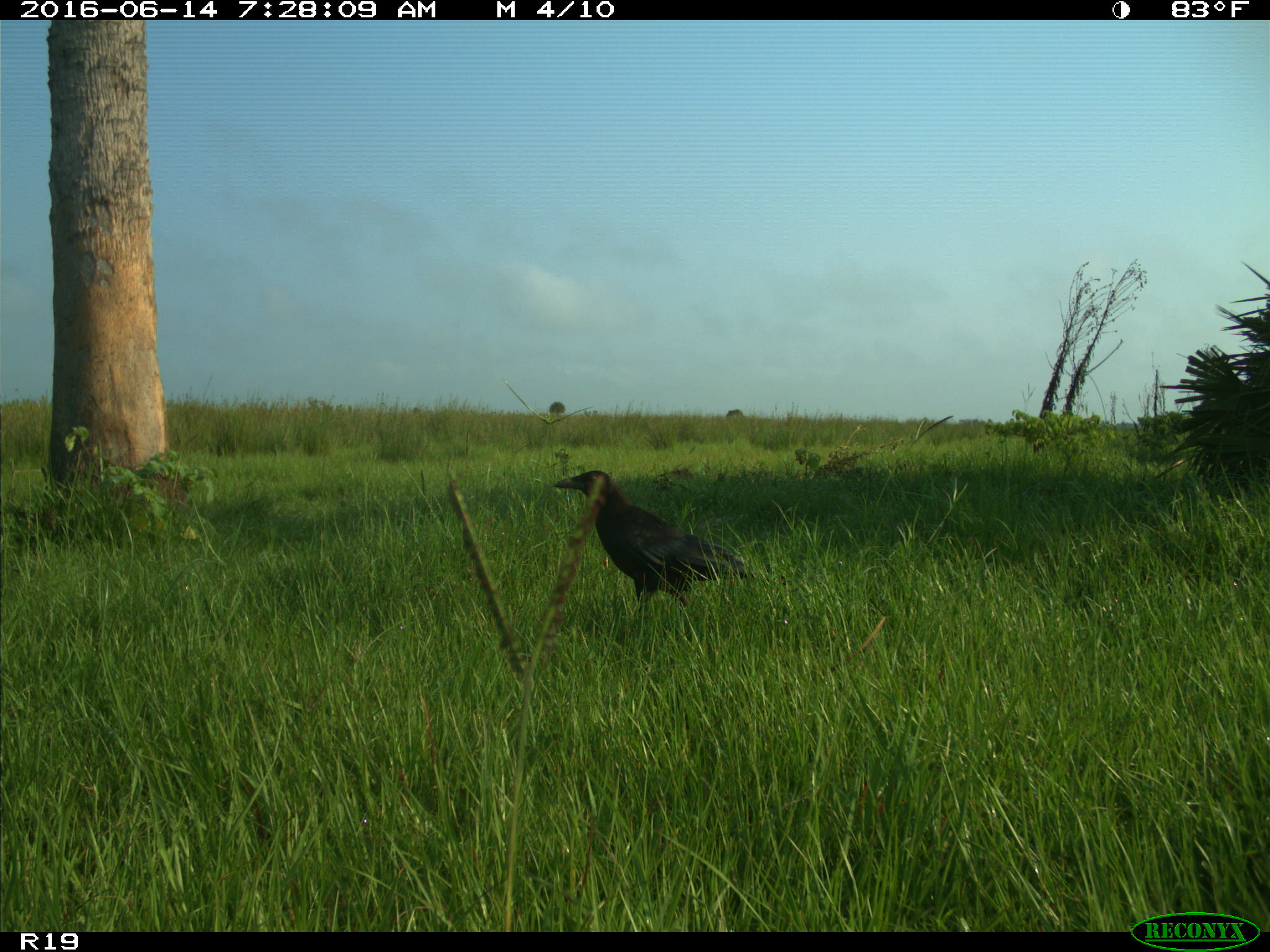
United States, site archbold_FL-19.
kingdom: Animalia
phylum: Chordata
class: Aves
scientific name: Aves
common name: birds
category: unidentified bird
Unidentified bird (birds) (Aves).